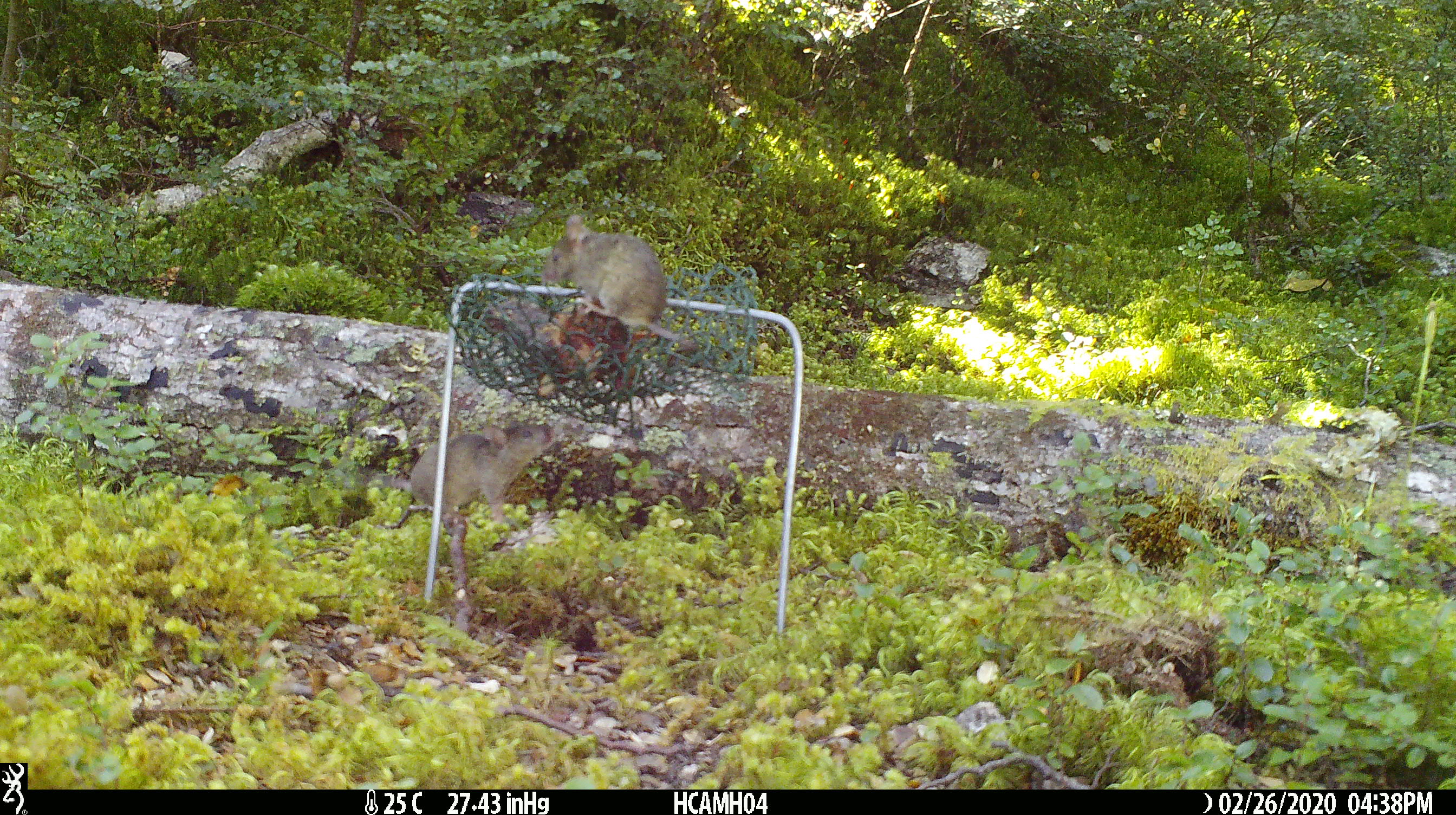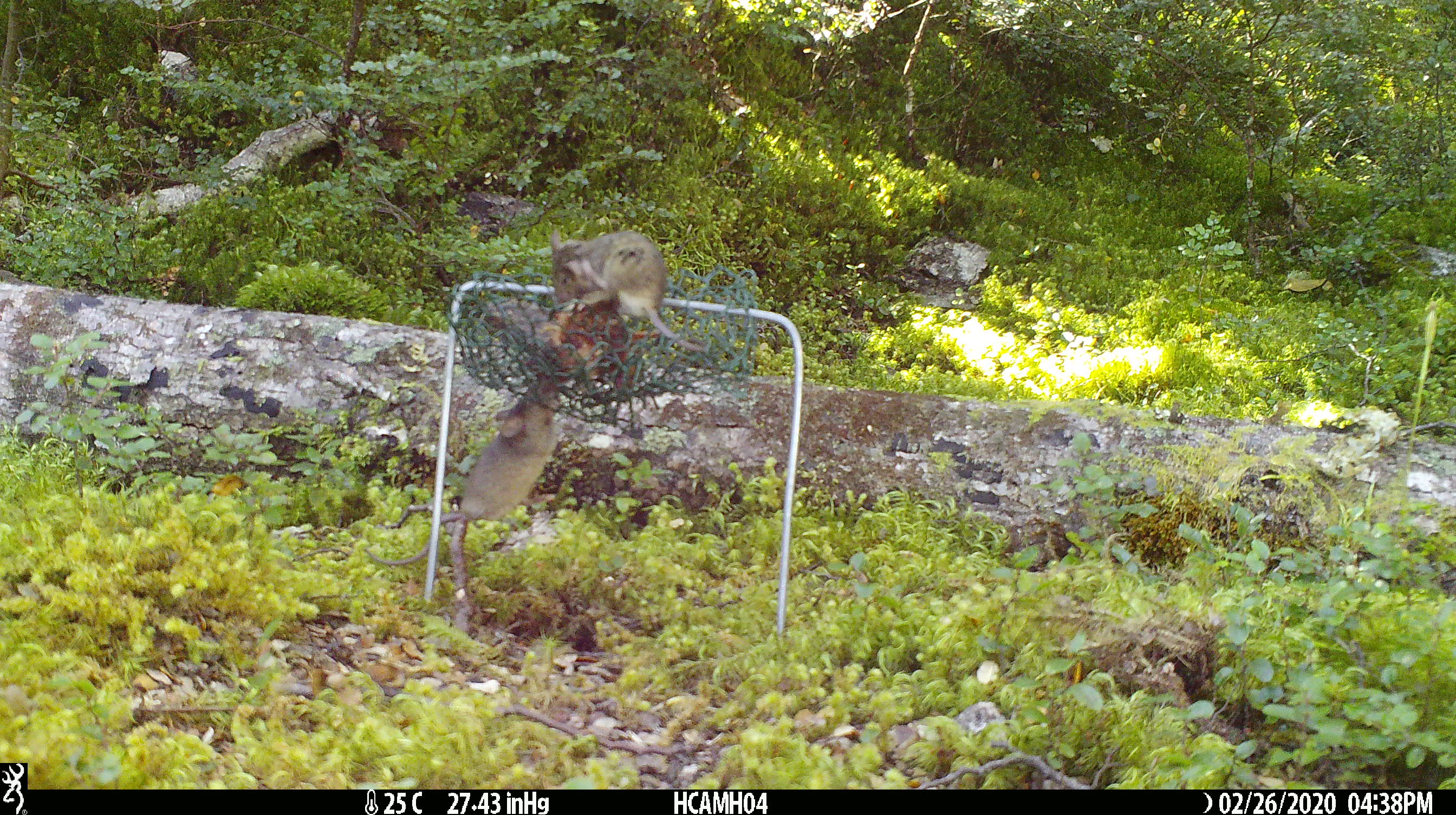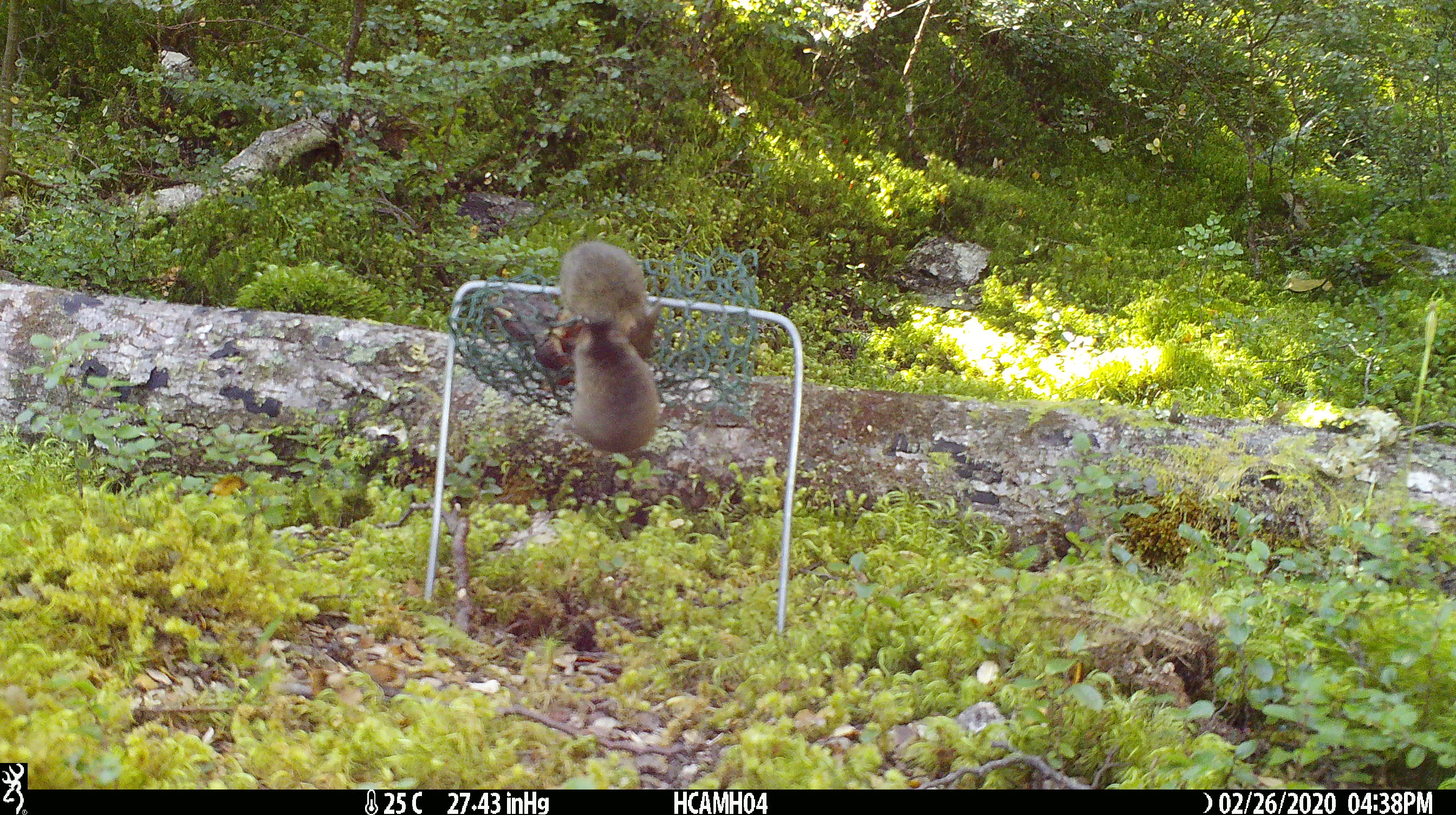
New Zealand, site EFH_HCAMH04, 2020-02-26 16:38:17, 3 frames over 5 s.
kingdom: Animalia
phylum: Chordata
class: Mammalia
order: Rodentia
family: Muridae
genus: Mus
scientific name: Mus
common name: mouse